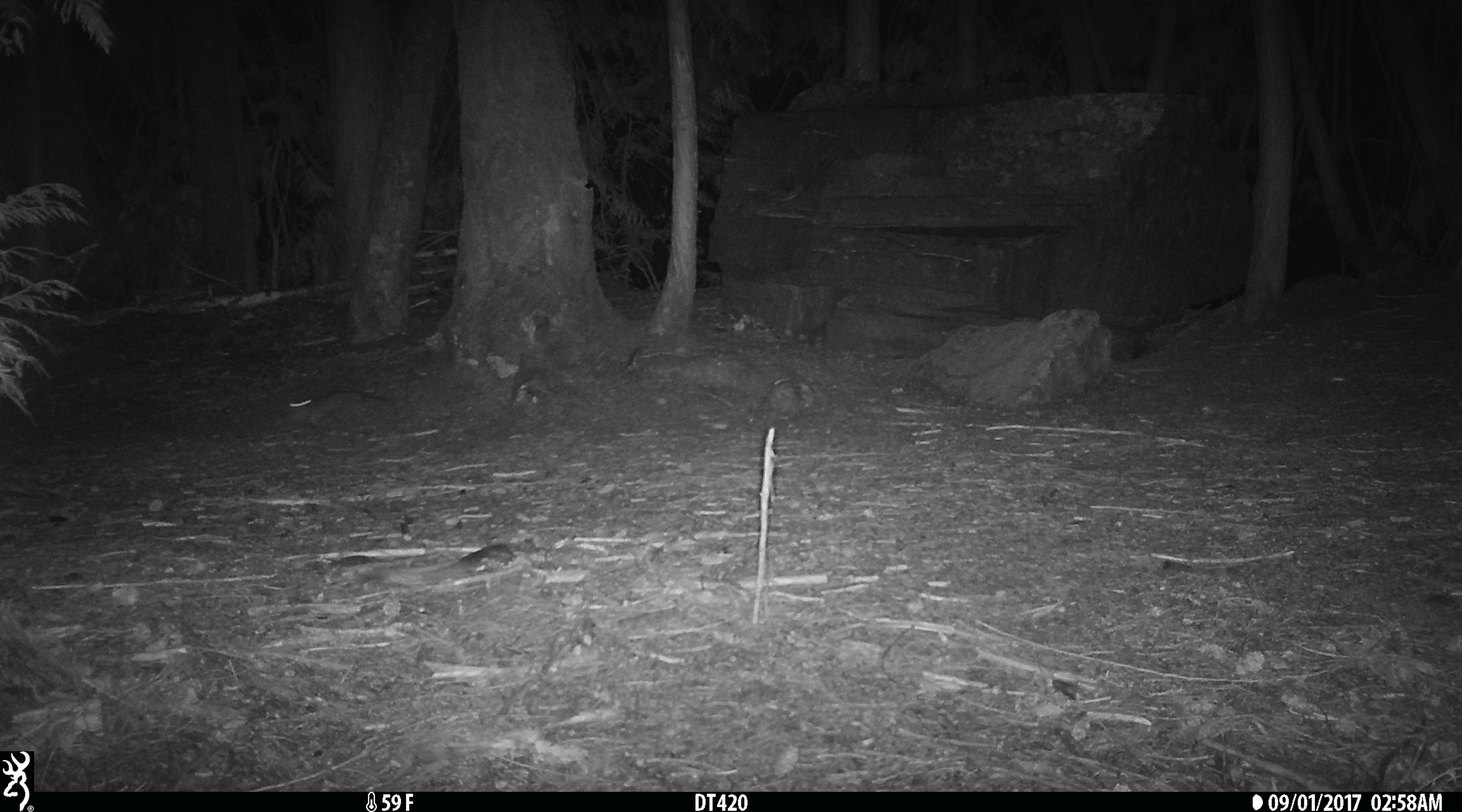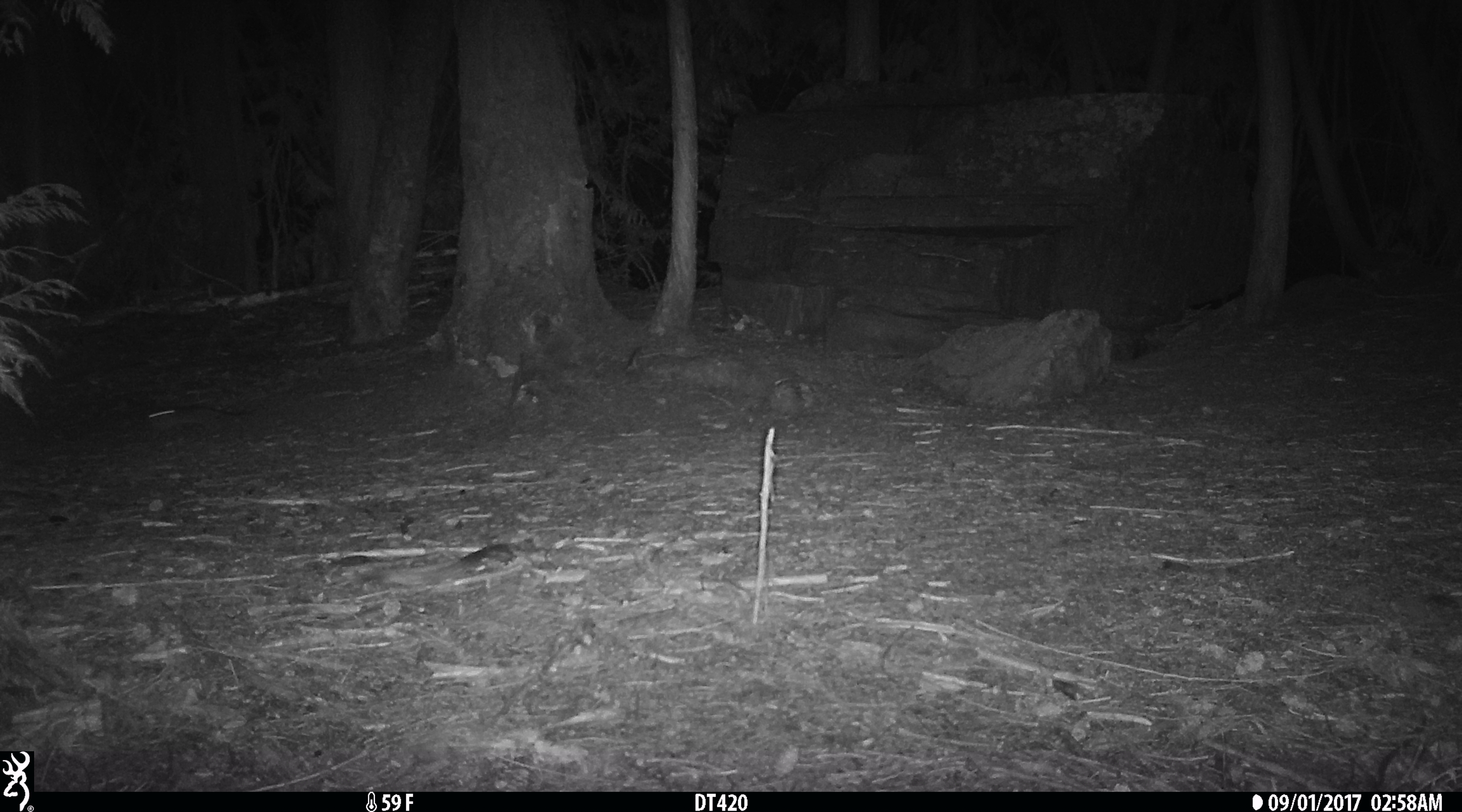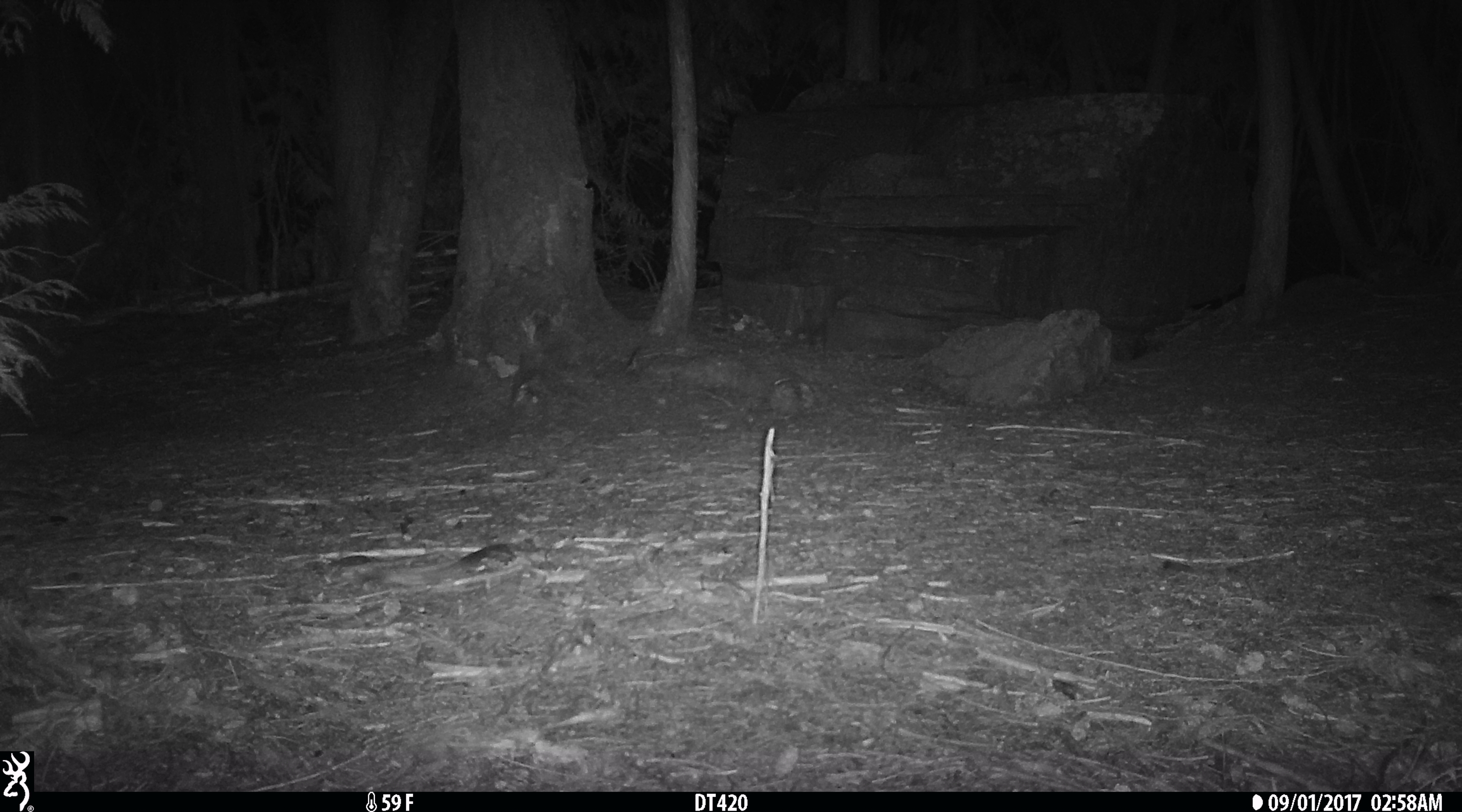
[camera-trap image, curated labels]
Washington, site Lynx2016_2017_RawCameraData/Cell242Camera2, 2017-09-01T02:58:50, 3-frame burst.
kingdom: Animalia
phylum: Chordata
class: Mammalia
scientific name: Mammalia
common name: small mammal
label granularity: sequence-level